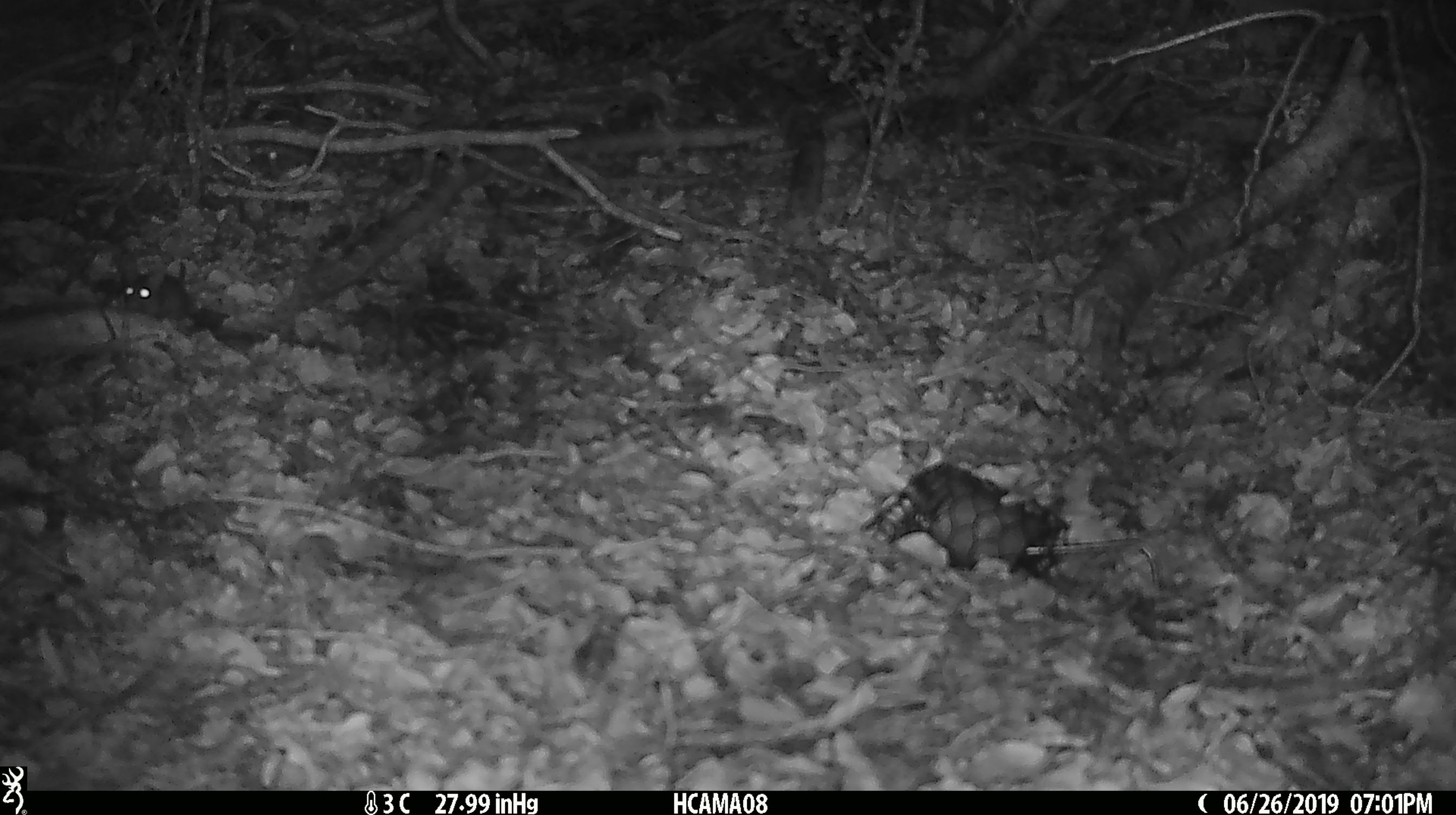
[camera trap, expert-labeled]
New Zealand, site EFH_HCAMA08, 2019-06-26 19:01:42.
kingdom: Animalia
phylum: Chordata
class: Mammalia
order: Rodentia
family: Muridae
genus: Rattus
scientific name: Rattus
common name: rat